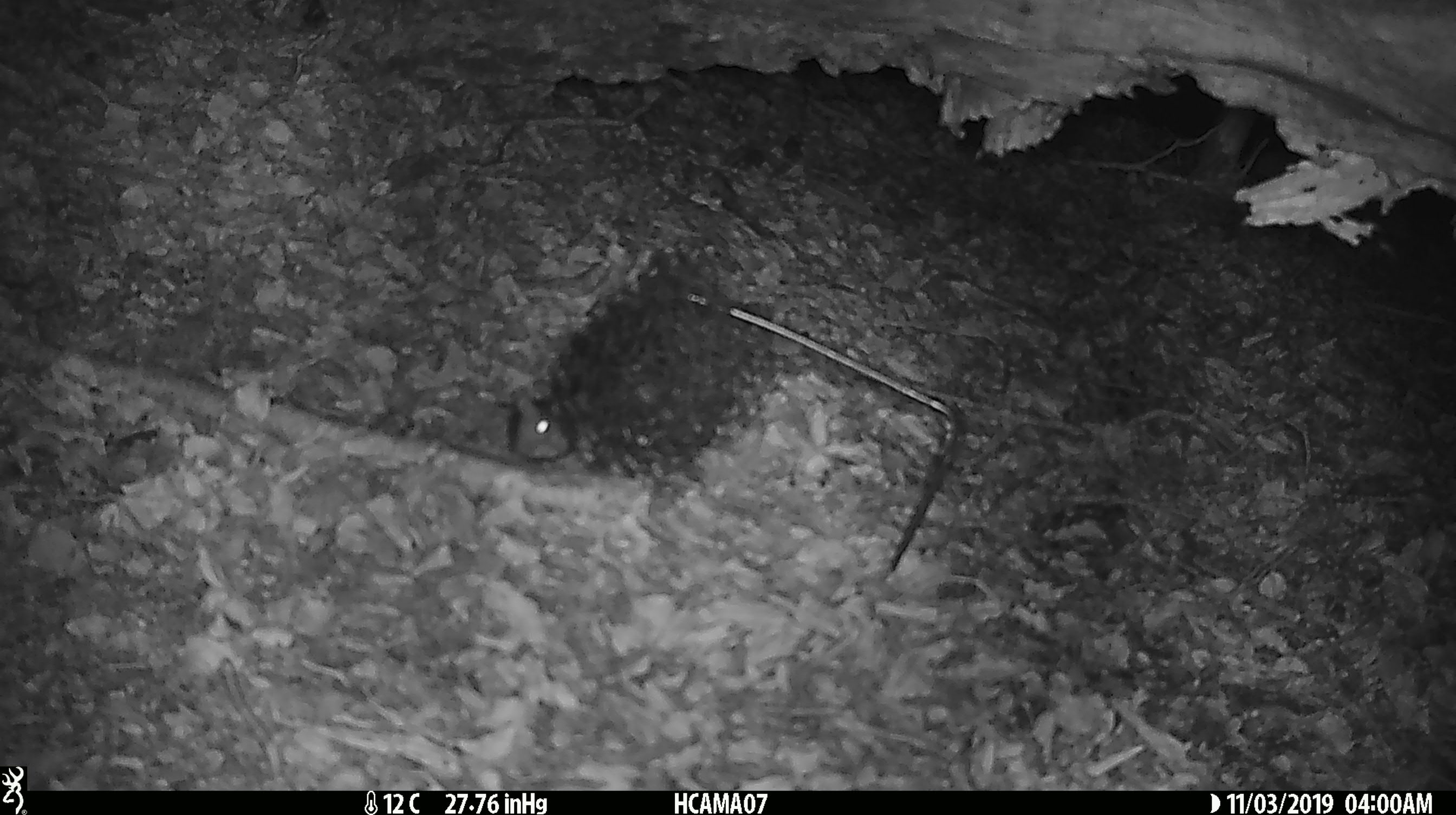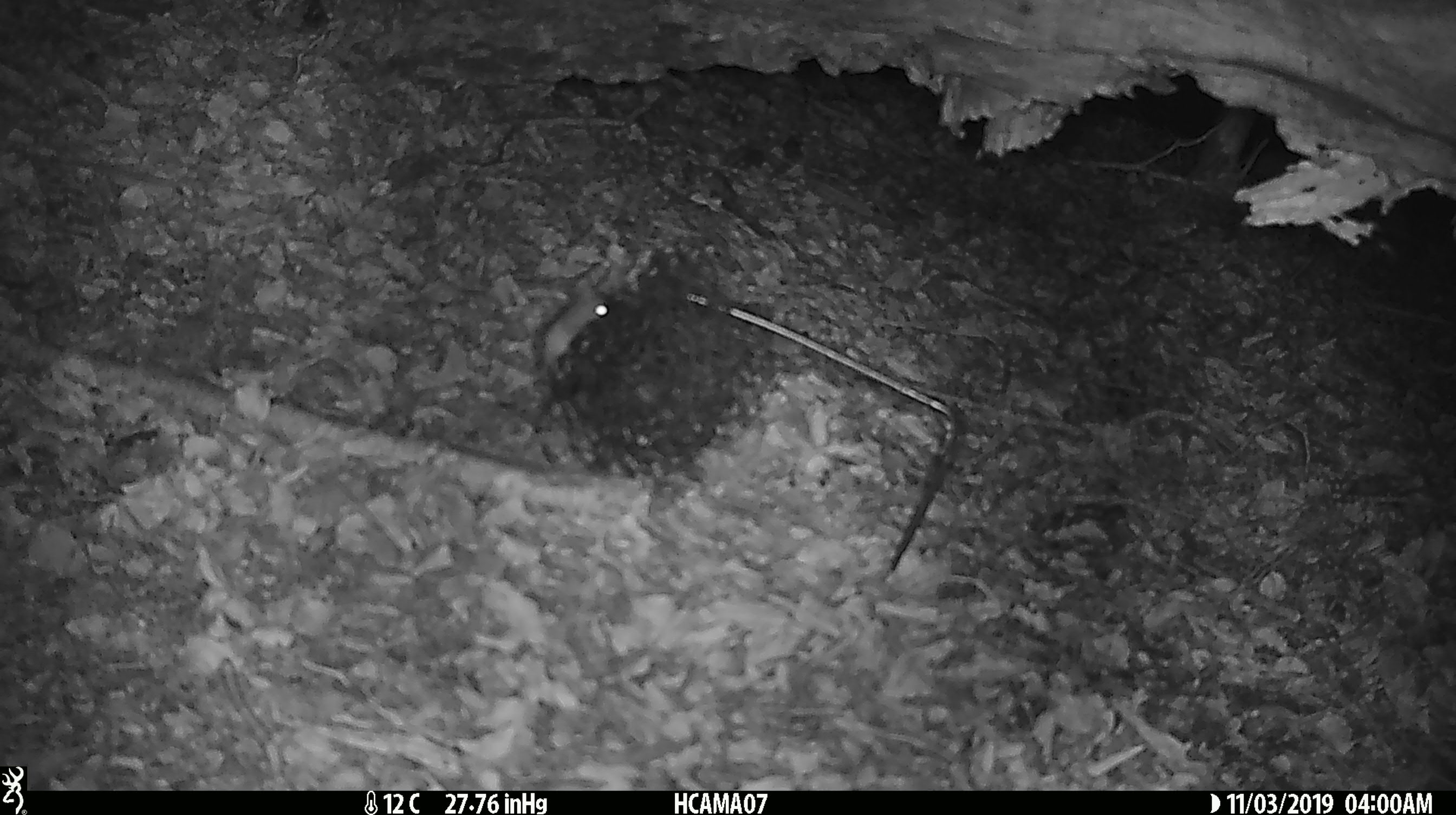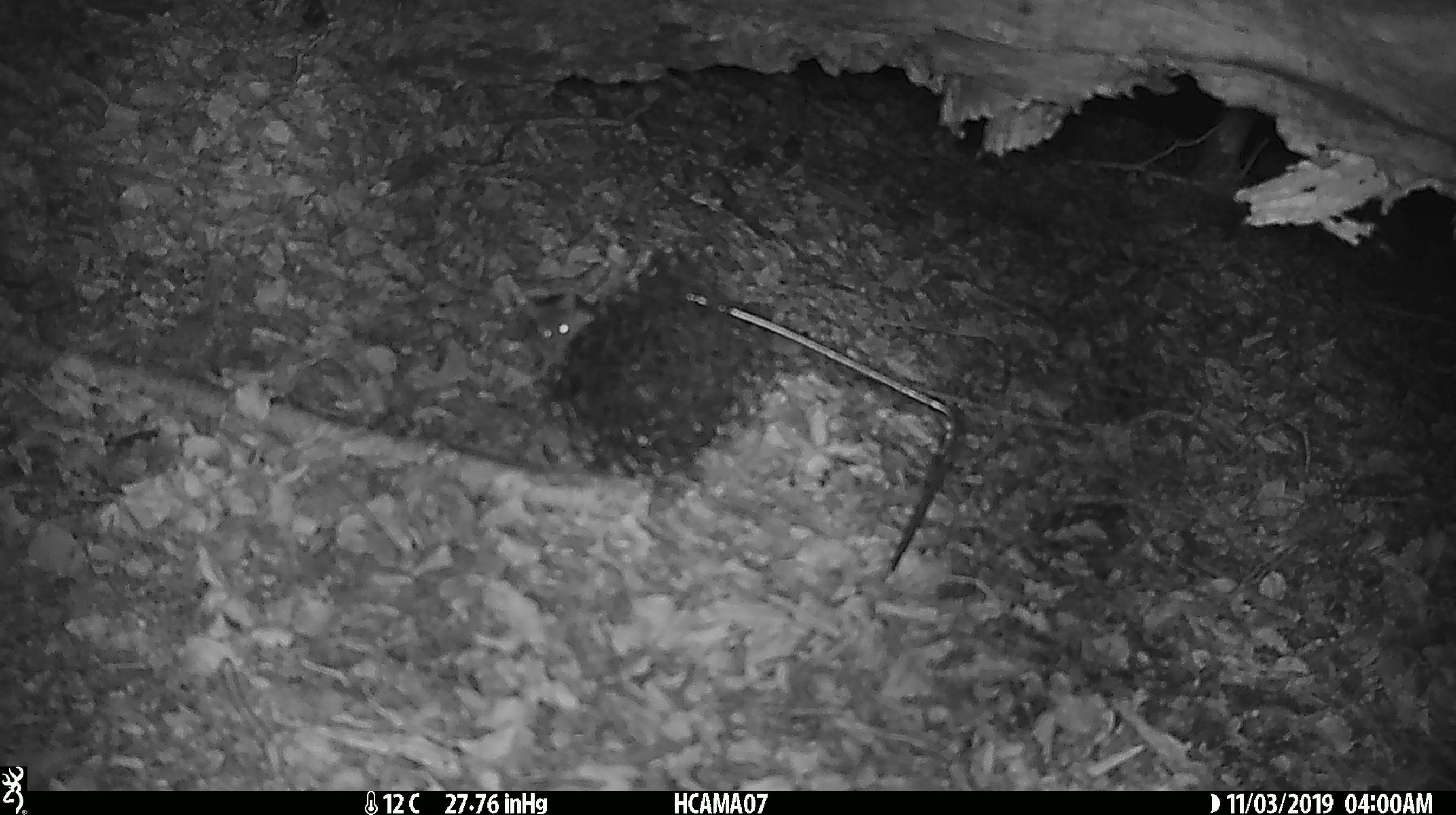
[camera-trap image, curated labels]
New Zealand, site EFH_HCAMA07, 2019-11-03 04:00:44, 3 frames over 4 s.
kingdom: Animalia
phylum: Chordata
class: Mammalia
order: Rodentia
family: Muridae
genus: Mus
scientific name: Mus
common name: mouse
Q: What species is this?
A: Mouse (Mus).